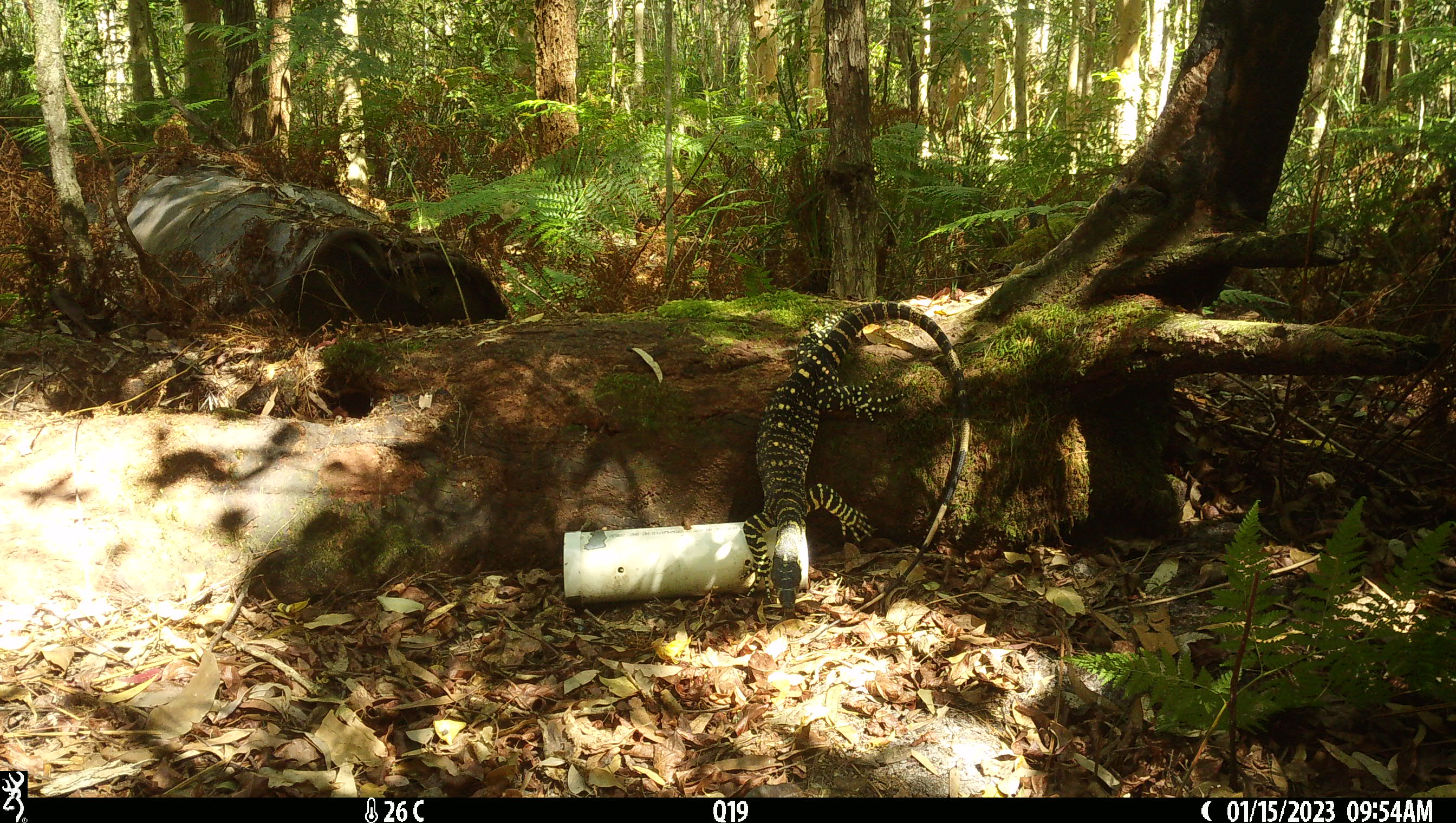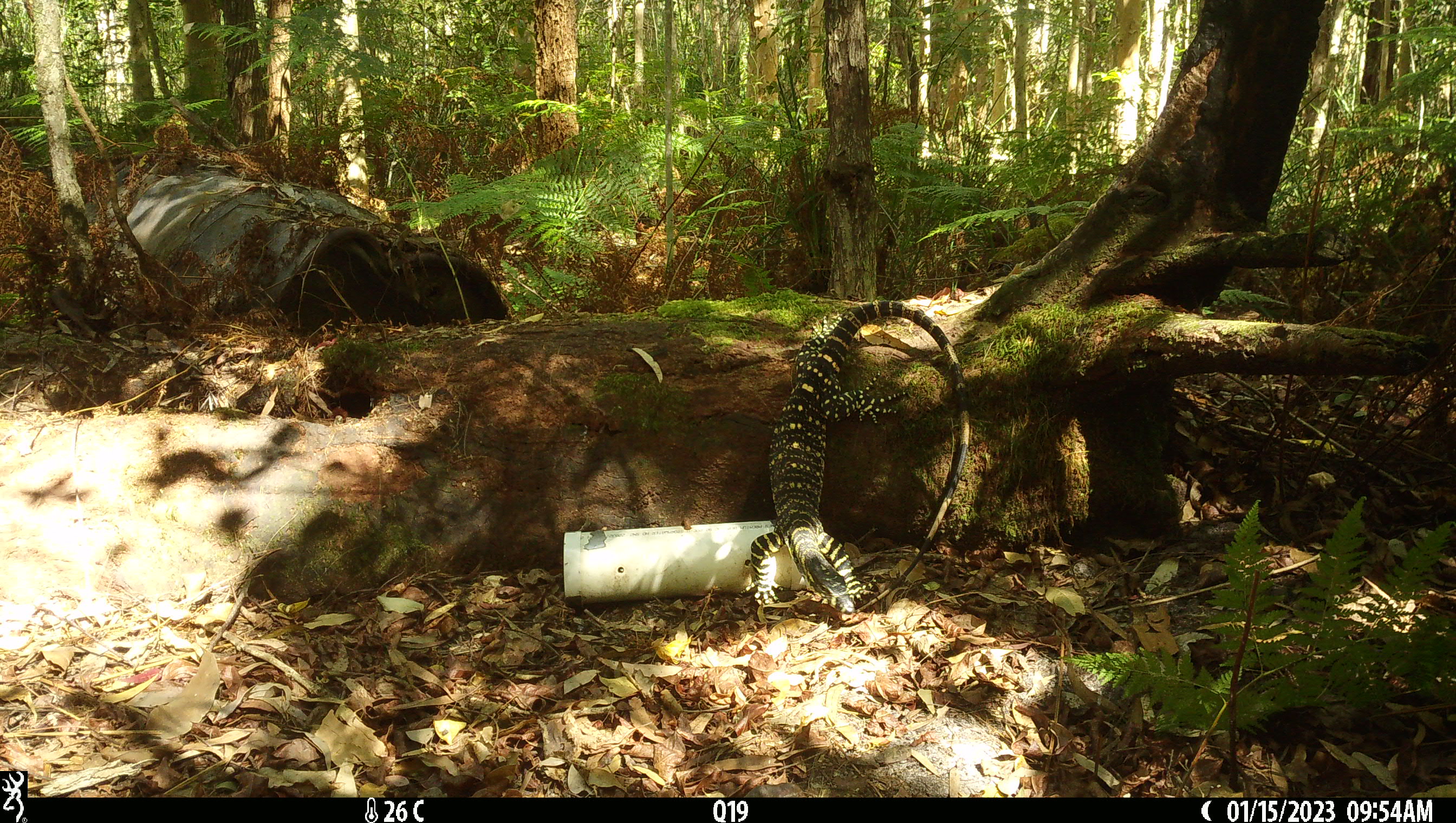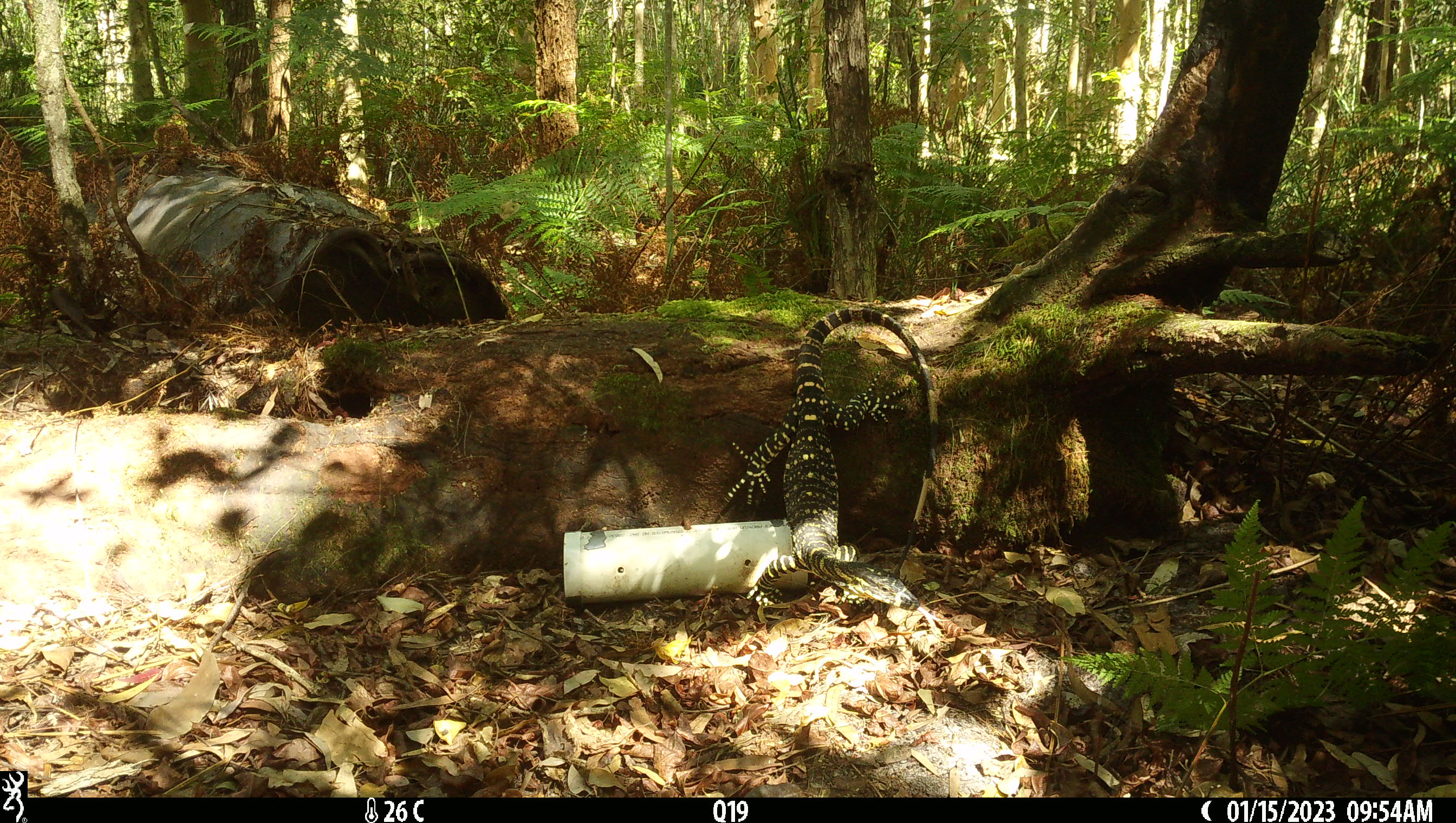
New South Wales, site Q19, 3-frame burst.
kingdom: Animalia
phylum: Chordata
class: Reptilia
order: Squamata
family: Varanidae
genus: Varanus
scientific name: Varanus varius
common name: lace monitor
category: goanna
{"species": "goanna (lace monitor) (Varanus varius)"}